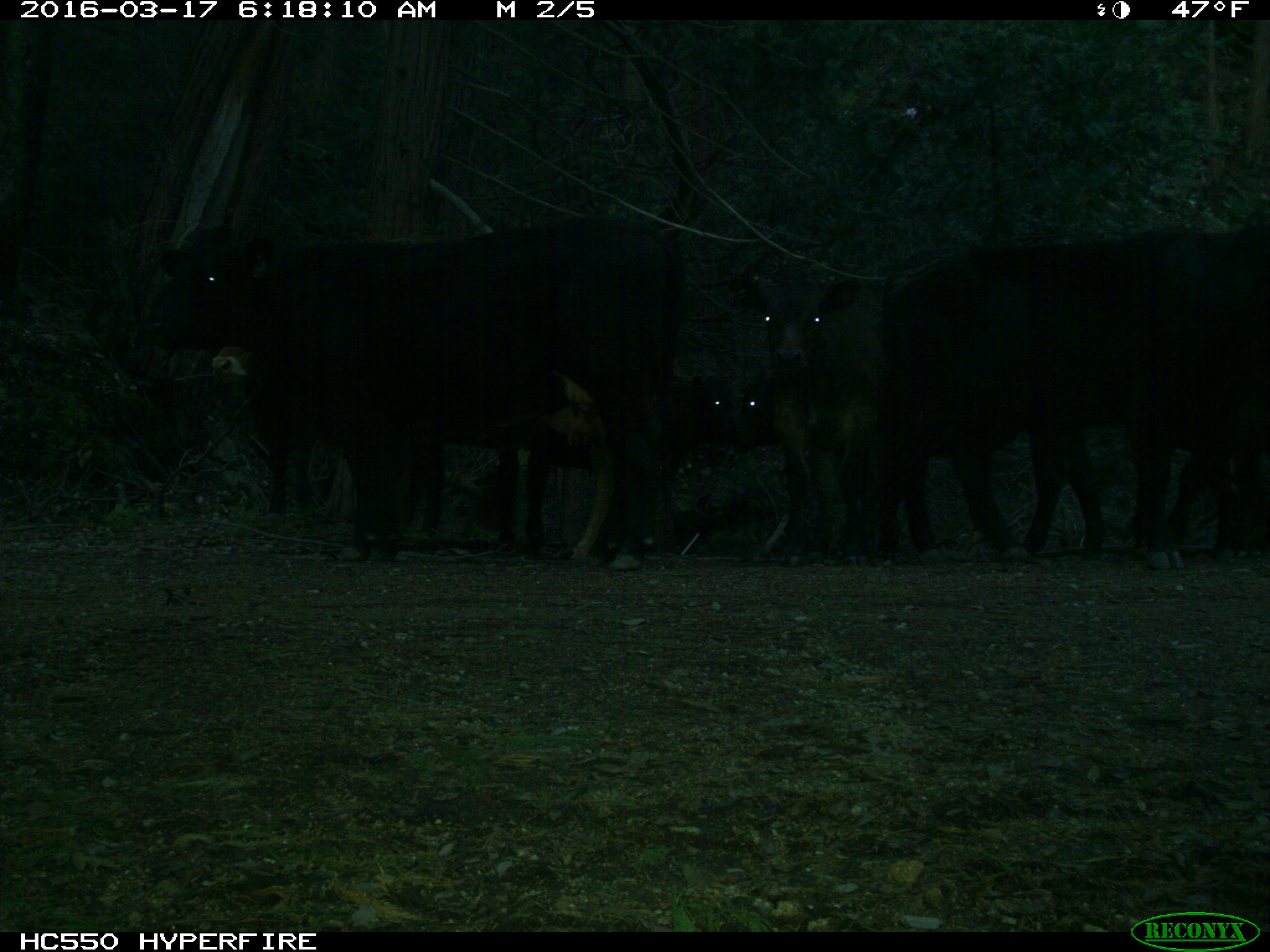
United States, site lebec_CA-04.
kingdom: Animalia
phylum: Chordata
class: Mammalia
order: Artiodactyla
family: Bovidae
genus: Bos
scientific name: Bos taurus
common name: domestic cow